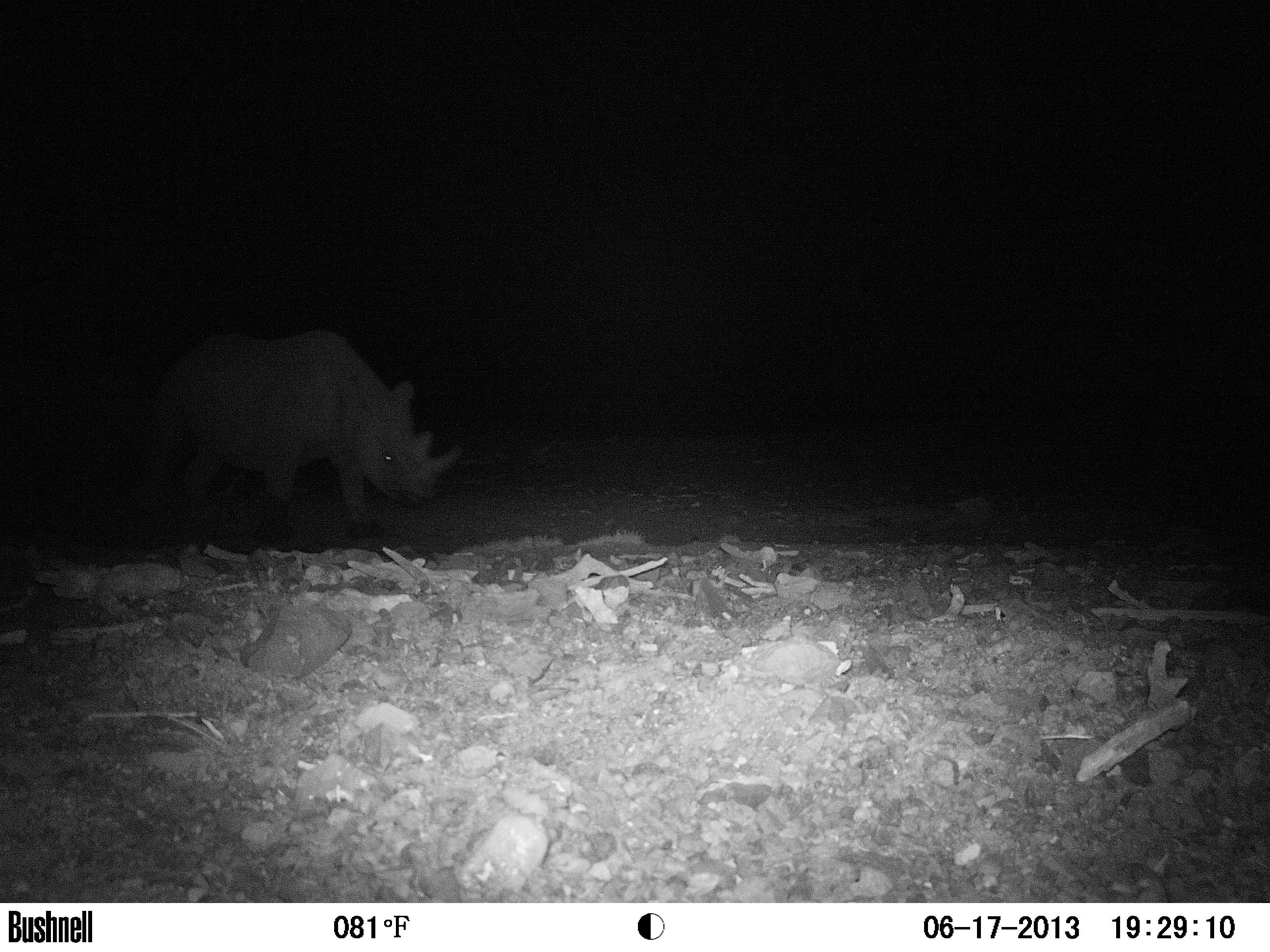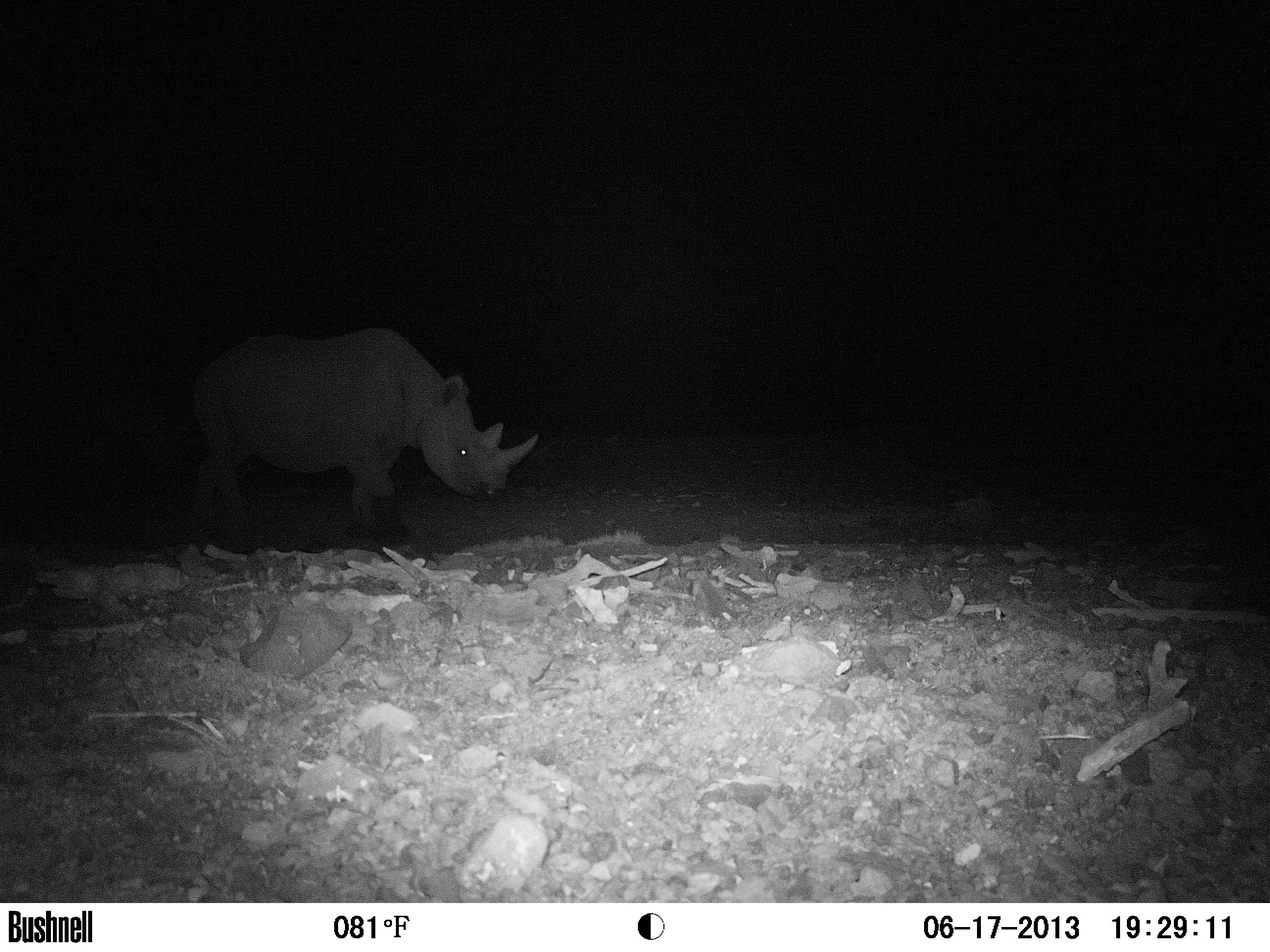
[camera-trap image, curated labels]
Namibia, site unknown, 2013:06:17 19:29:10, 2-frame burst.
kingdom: Animalia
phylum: Chordata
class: Mammalia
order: Perissodactyla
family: Rhinocerotidae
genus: Diceros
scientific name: Diceros bicornis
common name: black rhinoceros